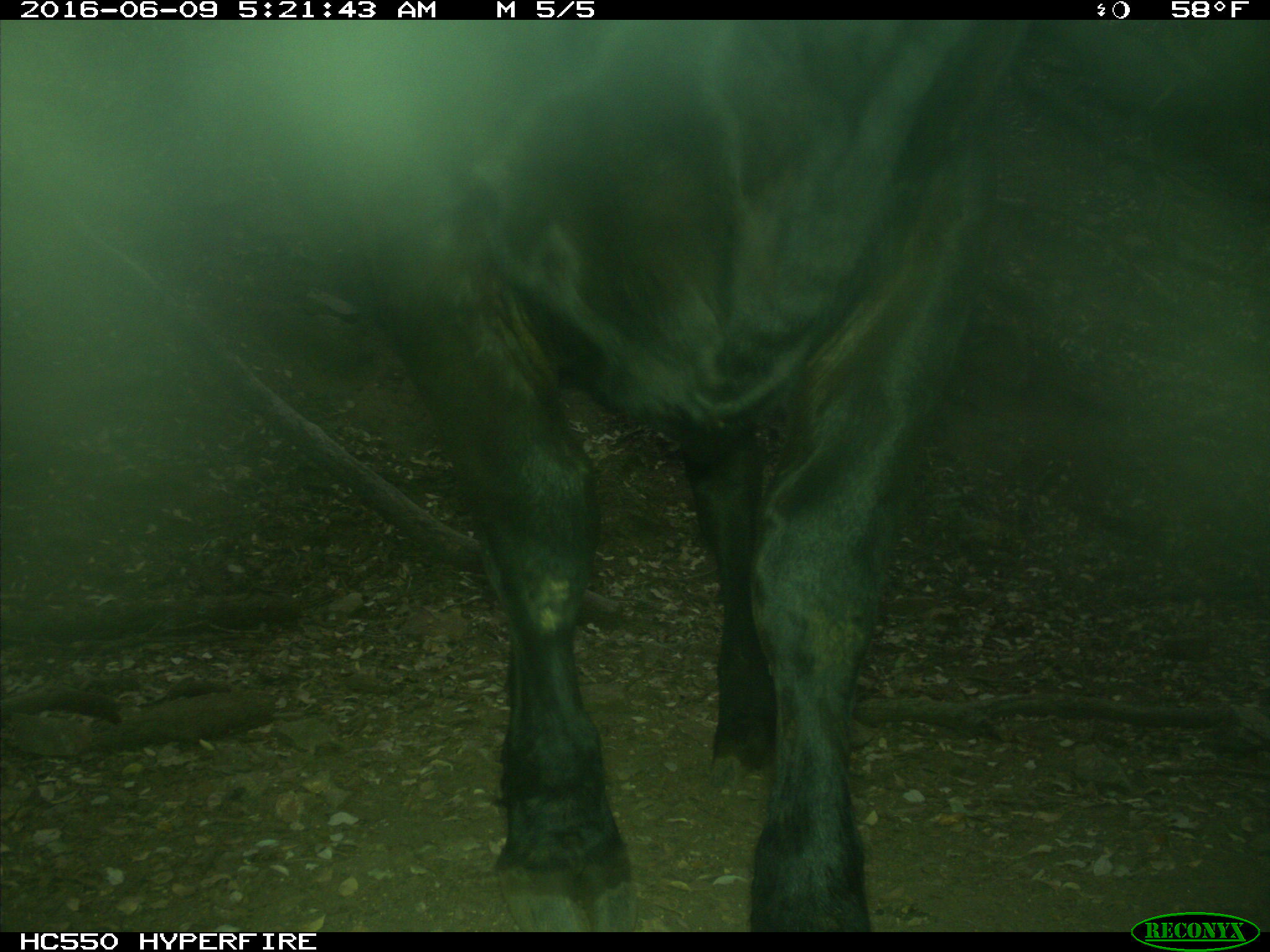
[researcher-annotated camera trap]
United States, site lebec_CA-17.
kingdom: Animalia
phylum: Chordata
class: Mammalia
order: Artiodactyla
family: Bovidae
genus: Bos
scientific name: Bos taurus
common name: domestic cow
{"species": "Bos taurus (domestic cow)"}